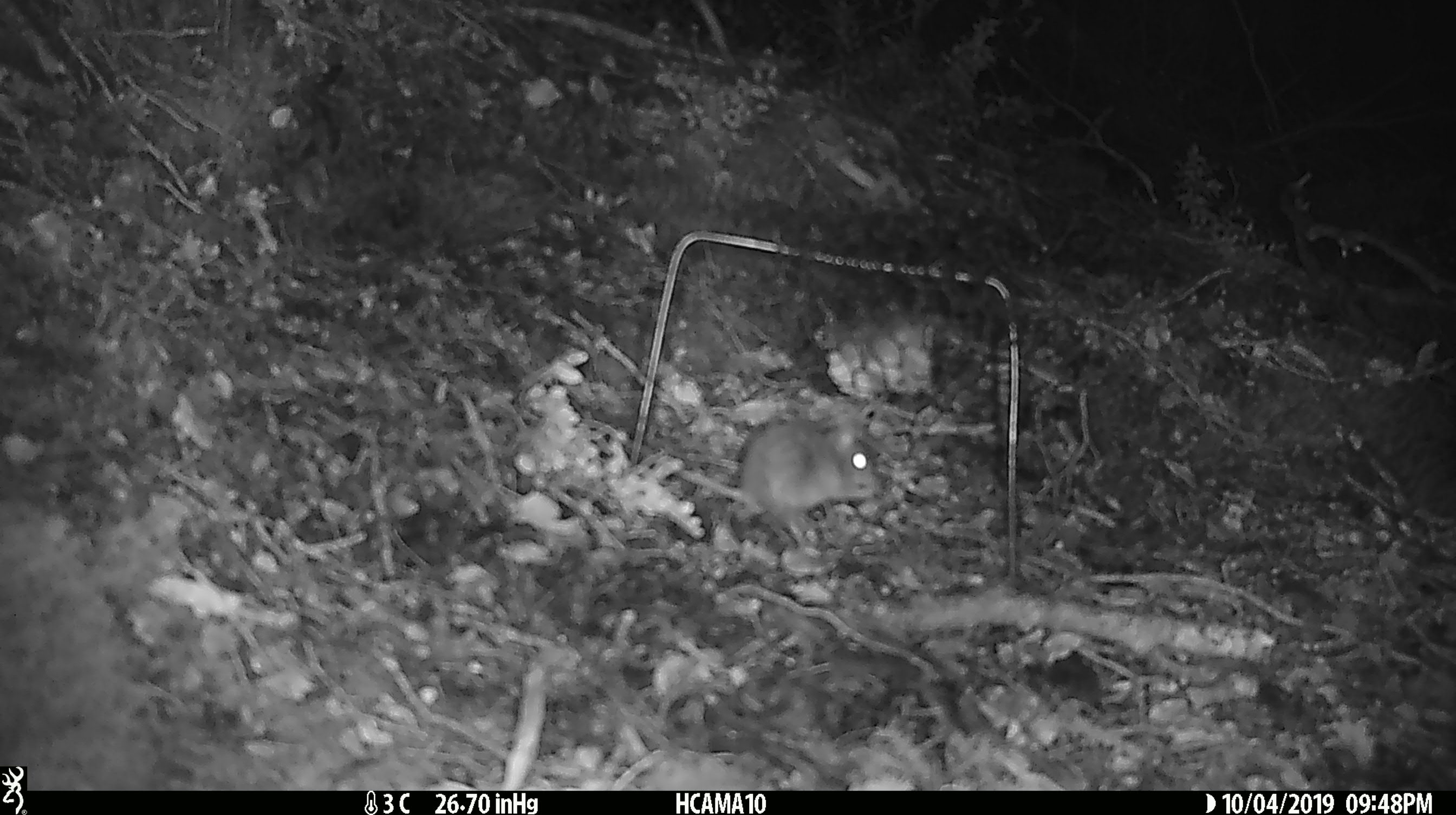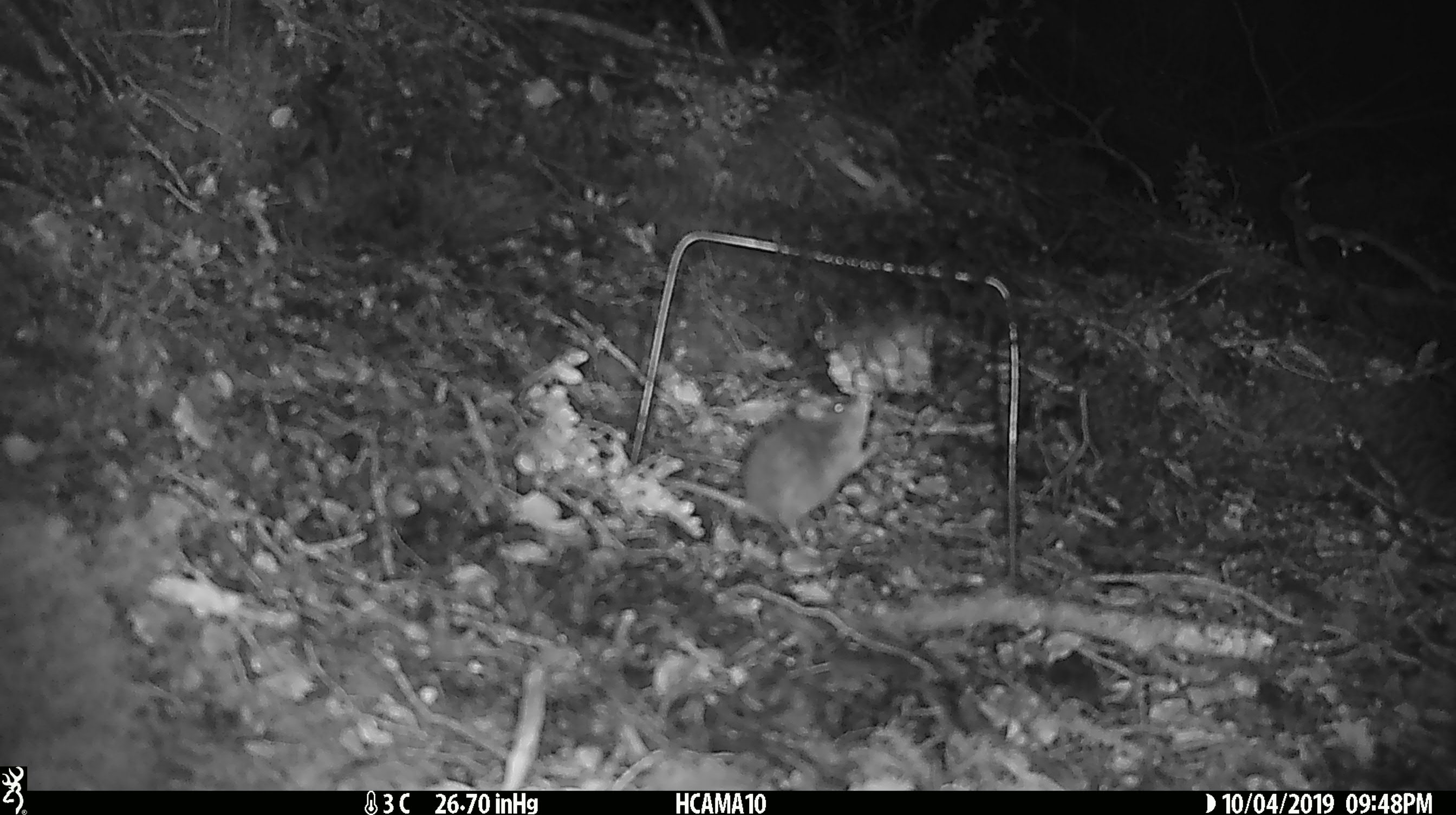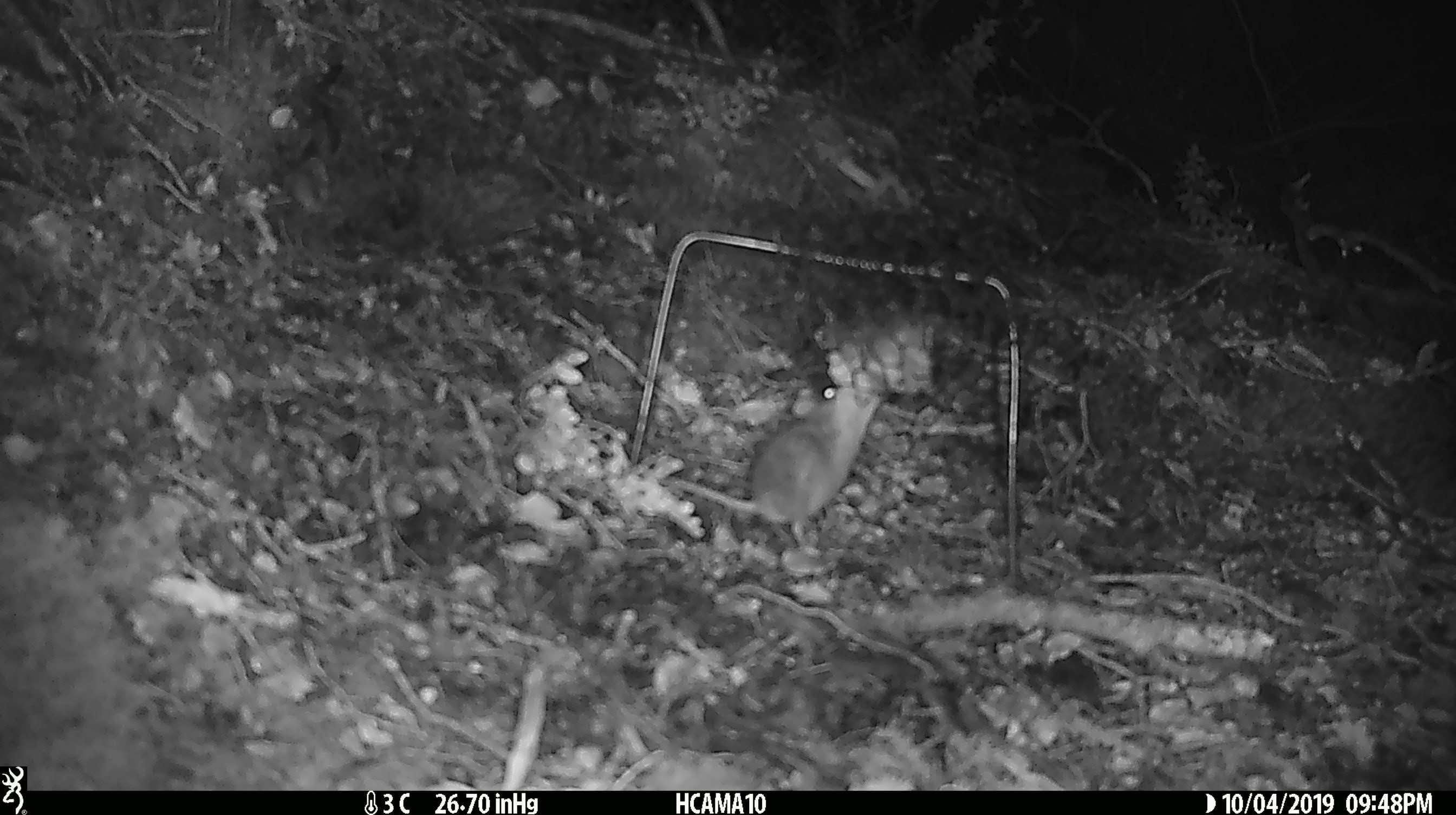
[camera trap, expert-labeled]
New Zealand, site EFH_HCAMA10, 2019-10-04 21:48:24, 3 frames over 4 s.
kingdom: Animalia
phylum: Chordata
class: Mammalia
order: Rodentia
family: Muridae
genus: Mus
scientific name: Mus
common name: mouse